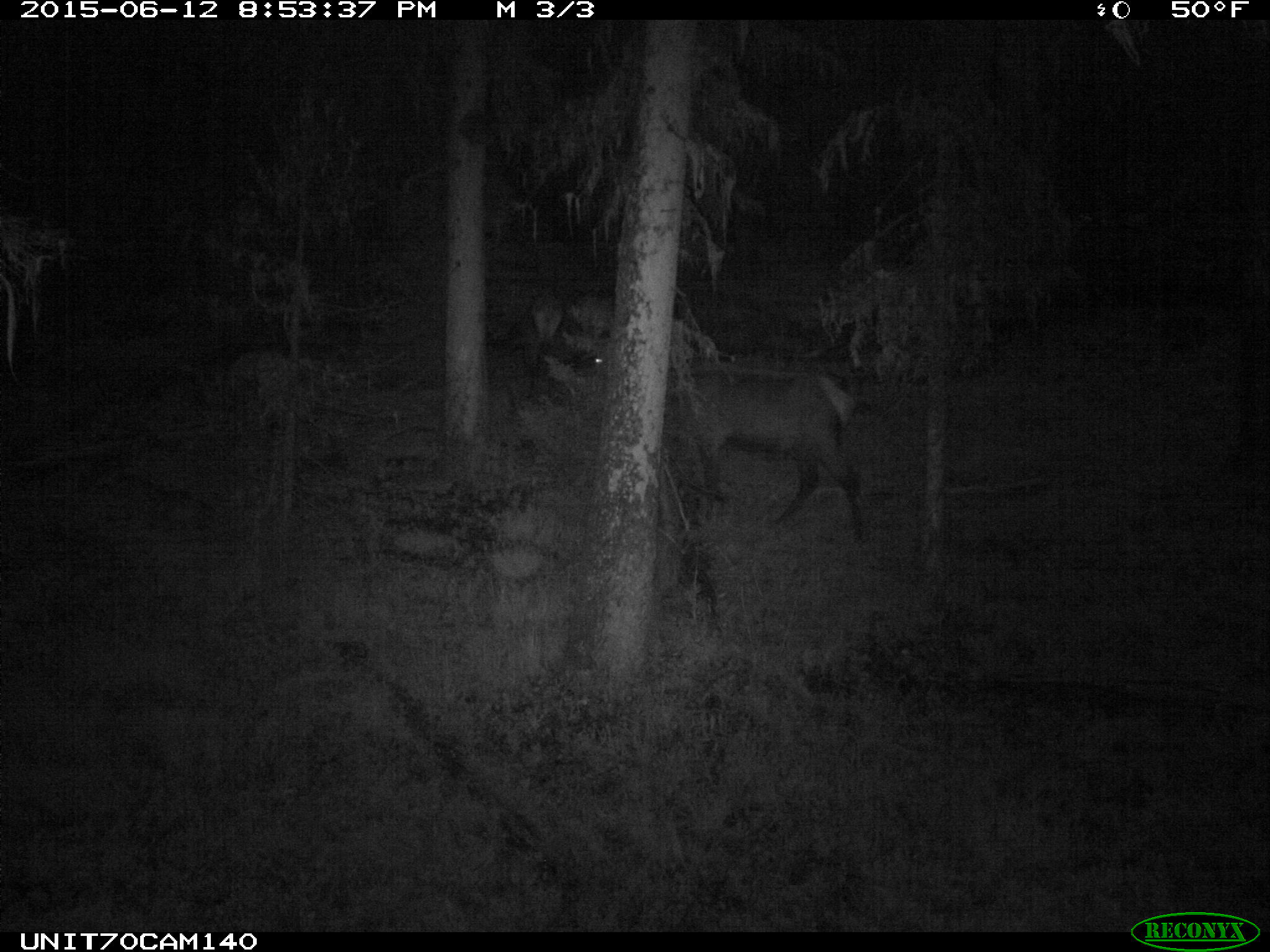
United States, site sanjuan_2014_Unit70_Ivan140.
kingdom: Animalia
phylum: Chordata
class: Mammalia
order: Artiodactyla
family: Cervidae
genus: Cervus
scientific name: Cervus elaphus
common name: red deer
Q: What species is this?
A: Cervus elaphus (red deer).